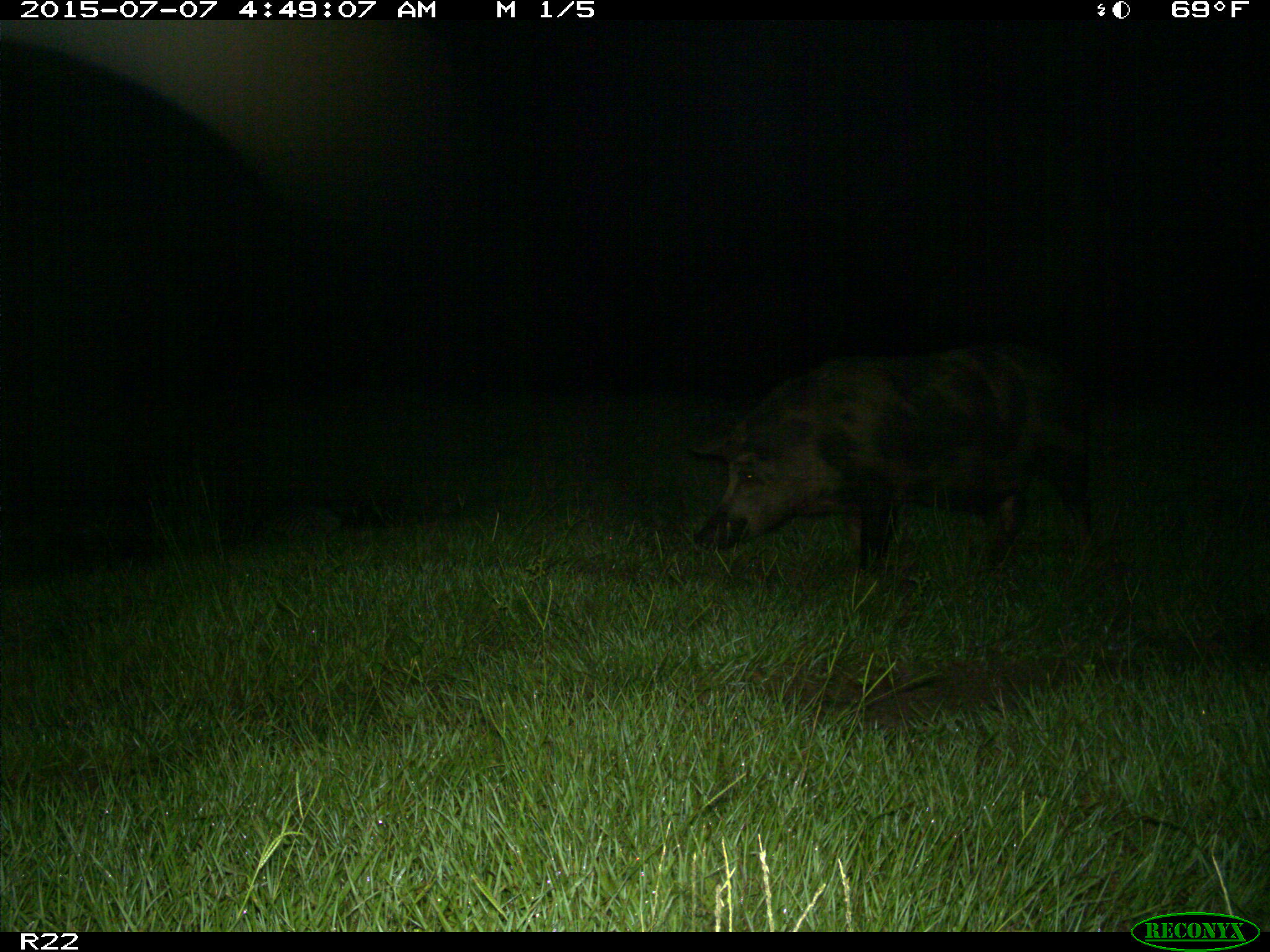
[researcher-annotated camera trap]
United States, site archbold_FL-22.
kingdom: Animalia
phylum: Chordata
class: Mammalia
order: Artiodactyla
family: Bovidae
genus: Bos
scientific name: Bos taurus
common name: domestic cow